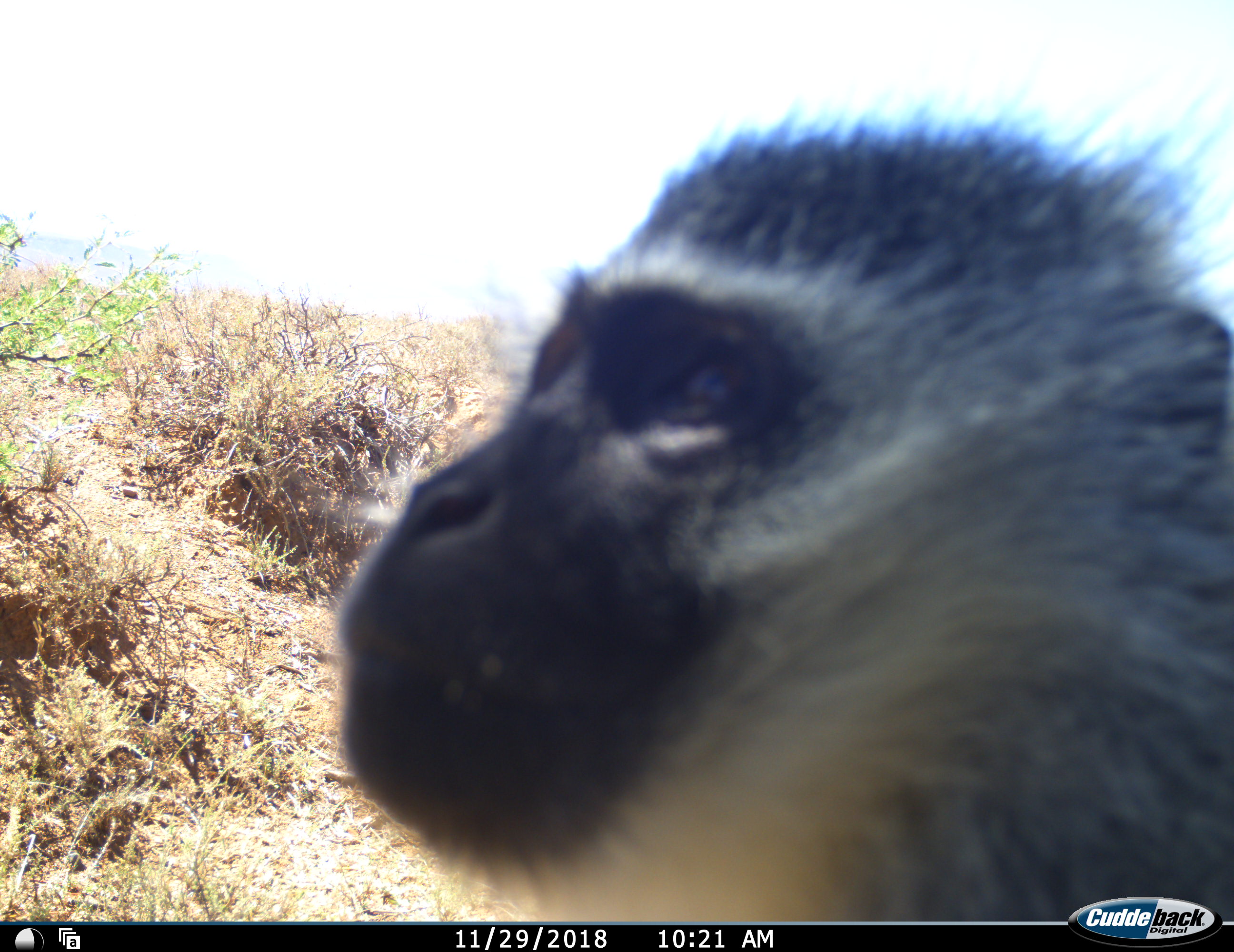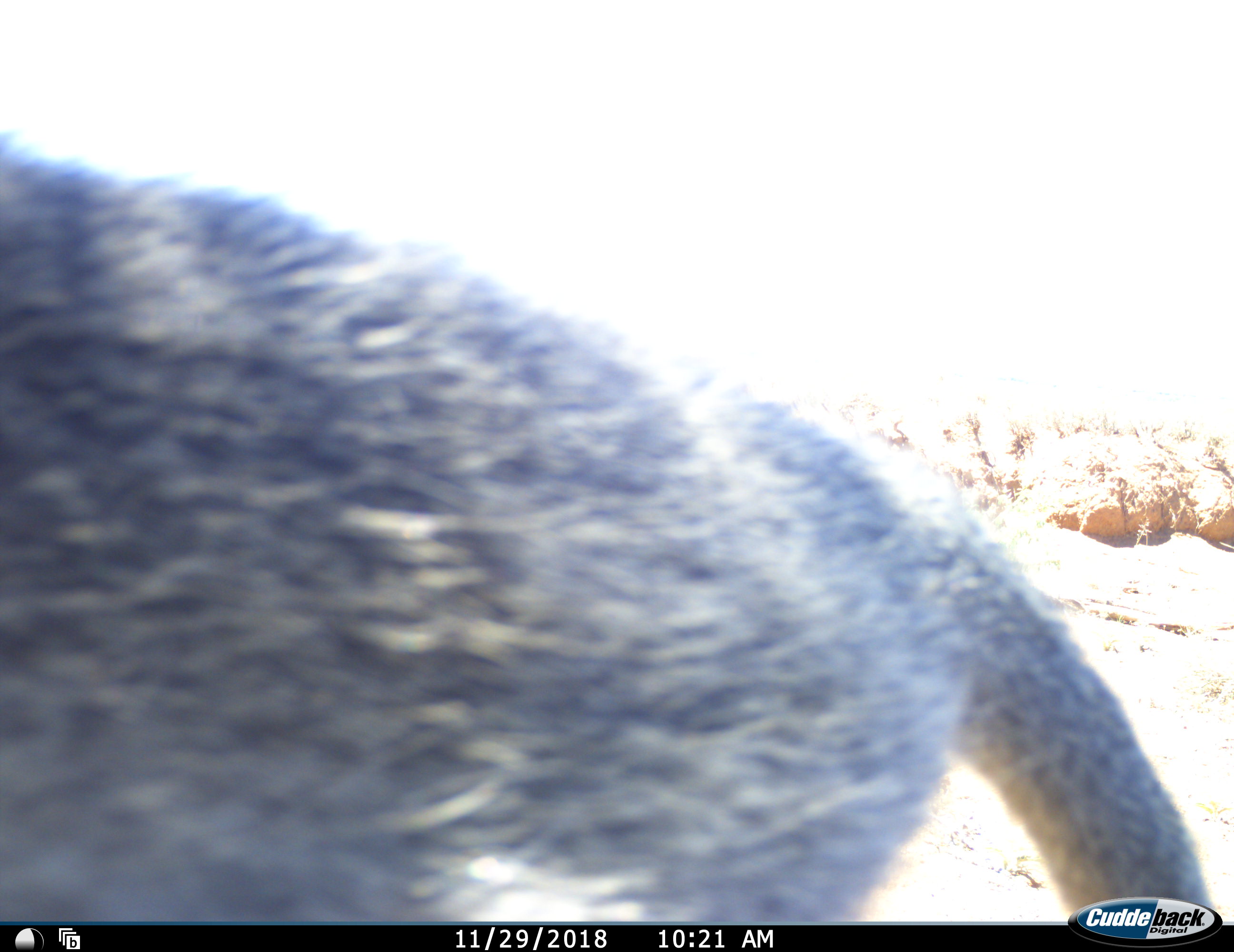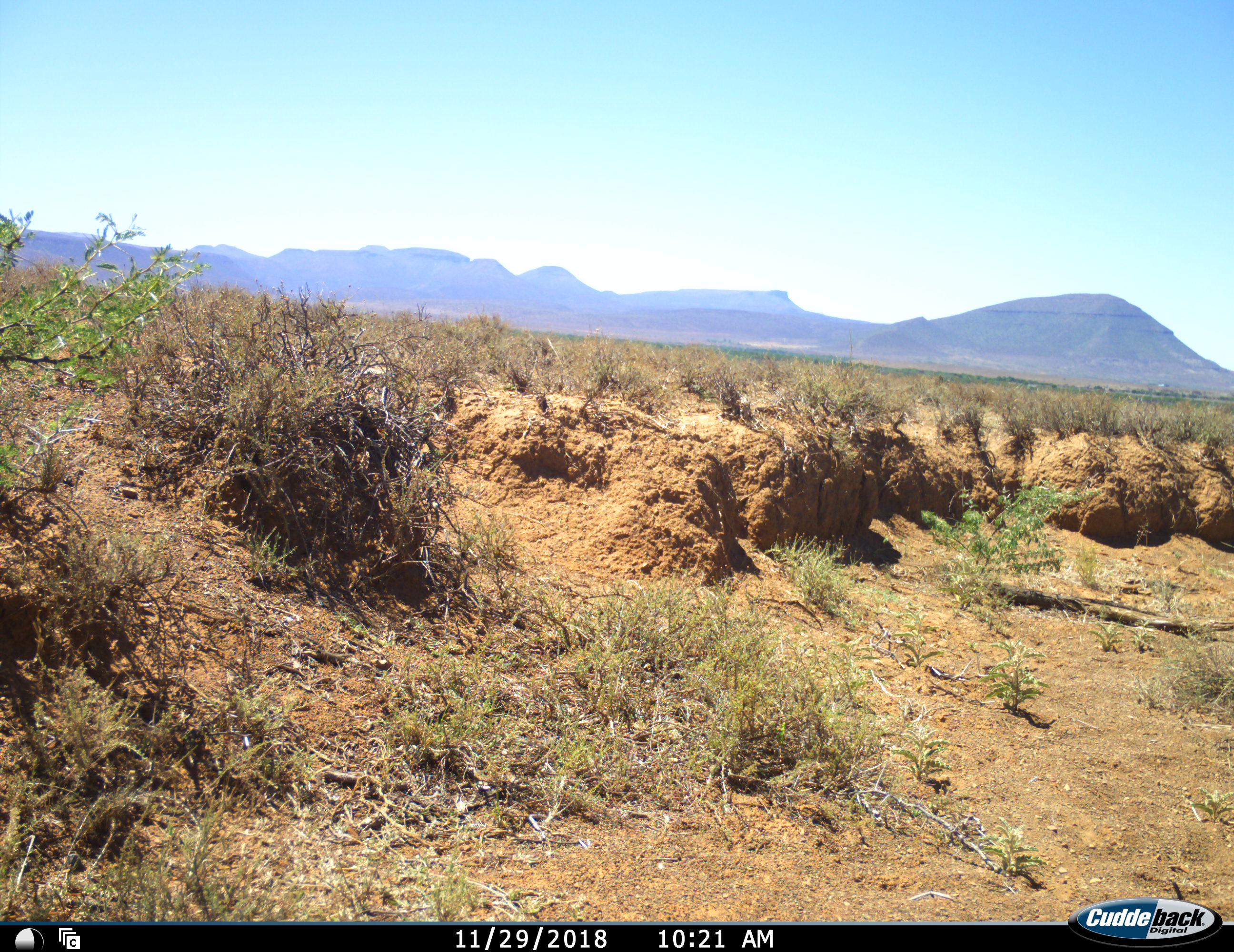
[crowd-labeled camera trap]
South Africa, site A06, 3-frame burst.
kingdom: Animalia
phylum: Chordata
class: Mammalia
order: Primates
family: Cercopithecidae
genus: Chlorocebus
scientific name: Chlorocebus pygerythrus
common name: vervet monkey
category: monkeyvervet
Monkeyvervet (vervet monkey) (Chlorocebus pygerythrus), count 1. Behavior (volunteer vote fractions): standing 0%, resting 0%, moving 100%, interacting 0%. Young present (vote fraction): 0%. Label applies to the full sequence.